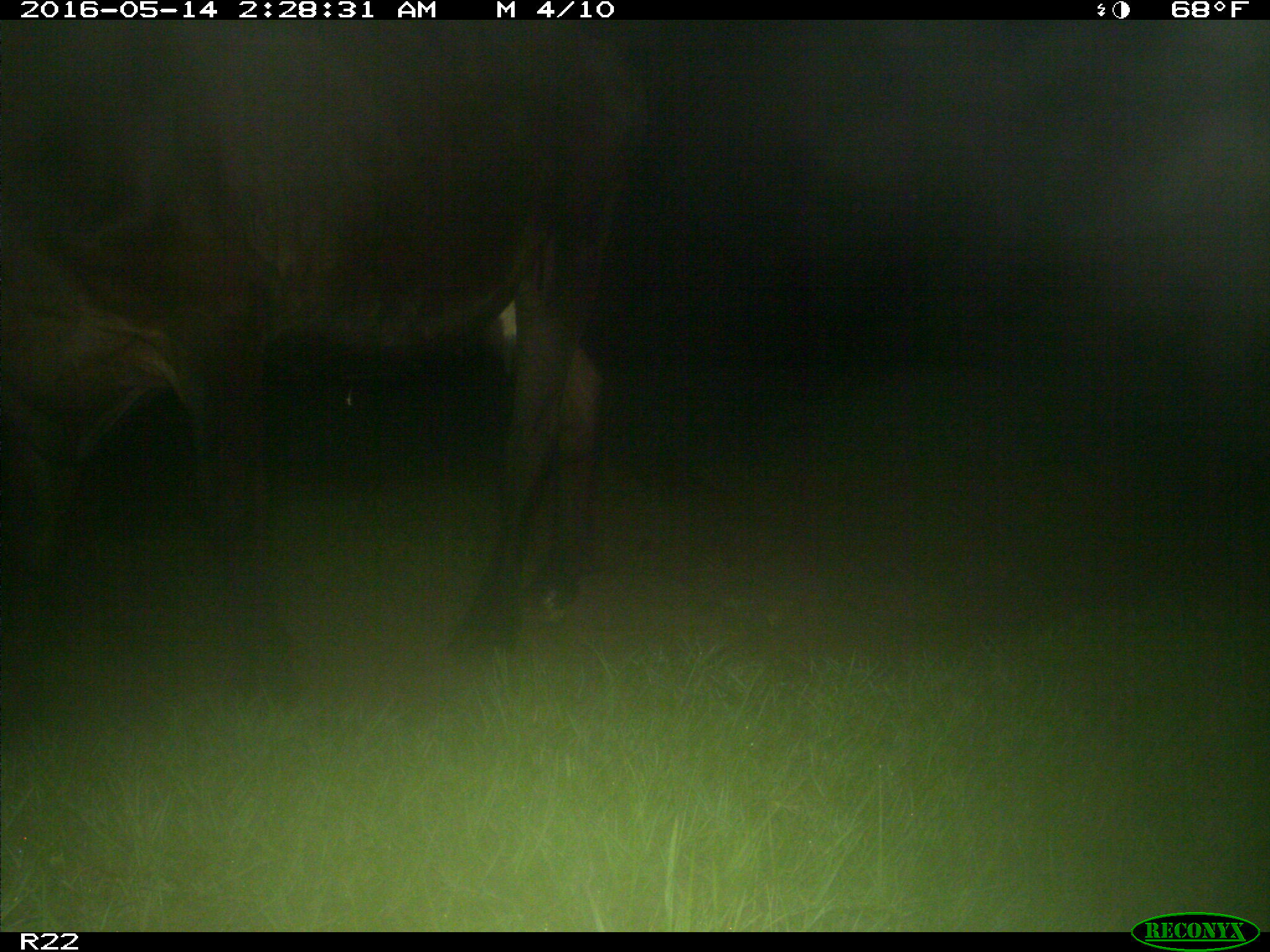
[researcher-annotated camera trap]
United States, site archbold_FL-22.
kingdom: Animalia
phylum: Chordata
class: Mammalia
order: Artiodactyla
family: Bovidae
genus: Bos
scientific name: Bos taurus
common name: domestic cow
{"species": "Bos taurus (domestic cow)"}